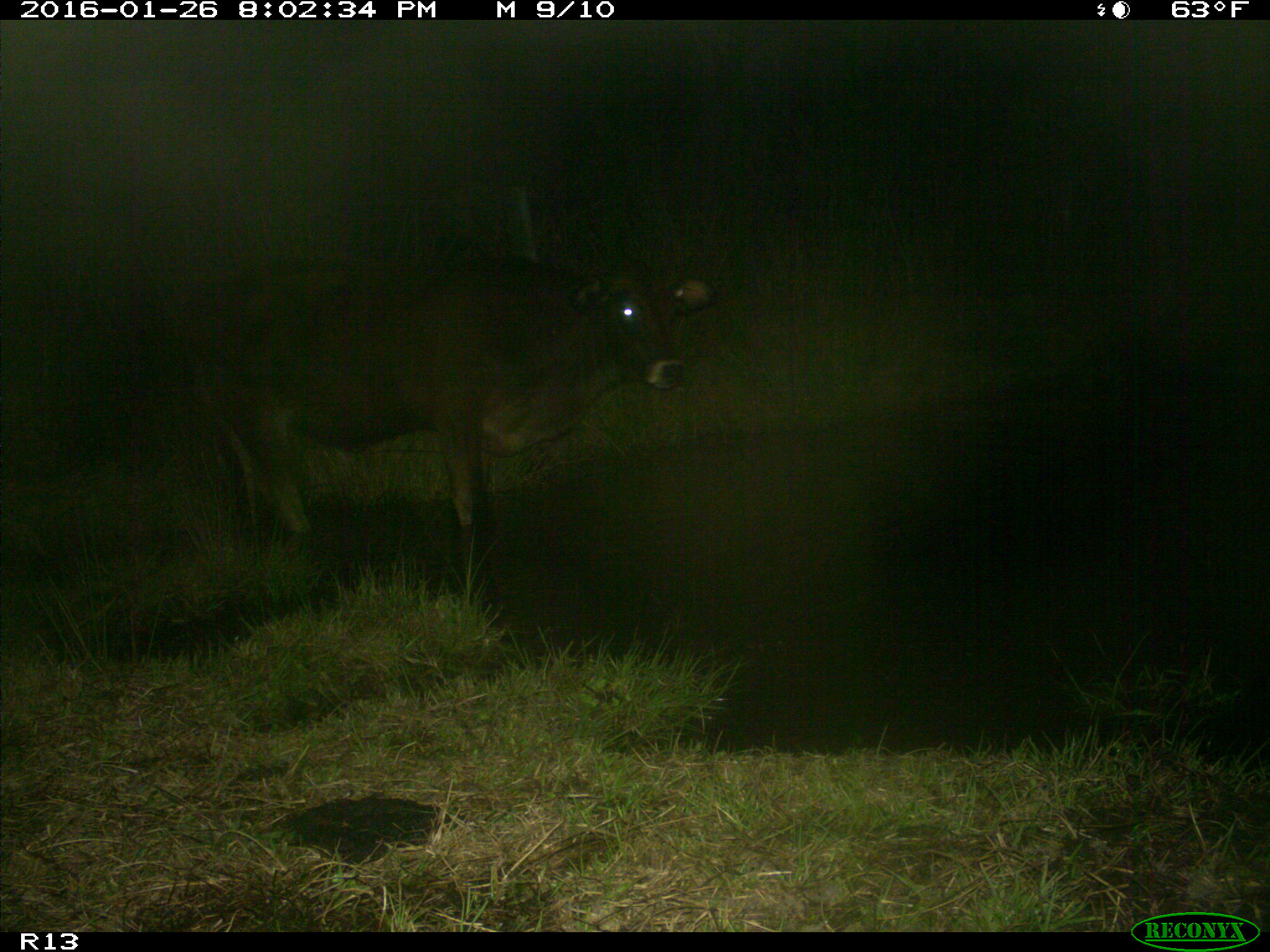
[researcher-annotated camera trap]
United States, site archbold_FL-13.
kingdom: Animalia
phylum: Chordata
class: Mammalia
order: Artiodactyla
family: Bovidae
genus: Bos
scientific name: Bos taurus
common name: domestic cow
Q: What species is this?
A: Bos taurus (domestic cow).